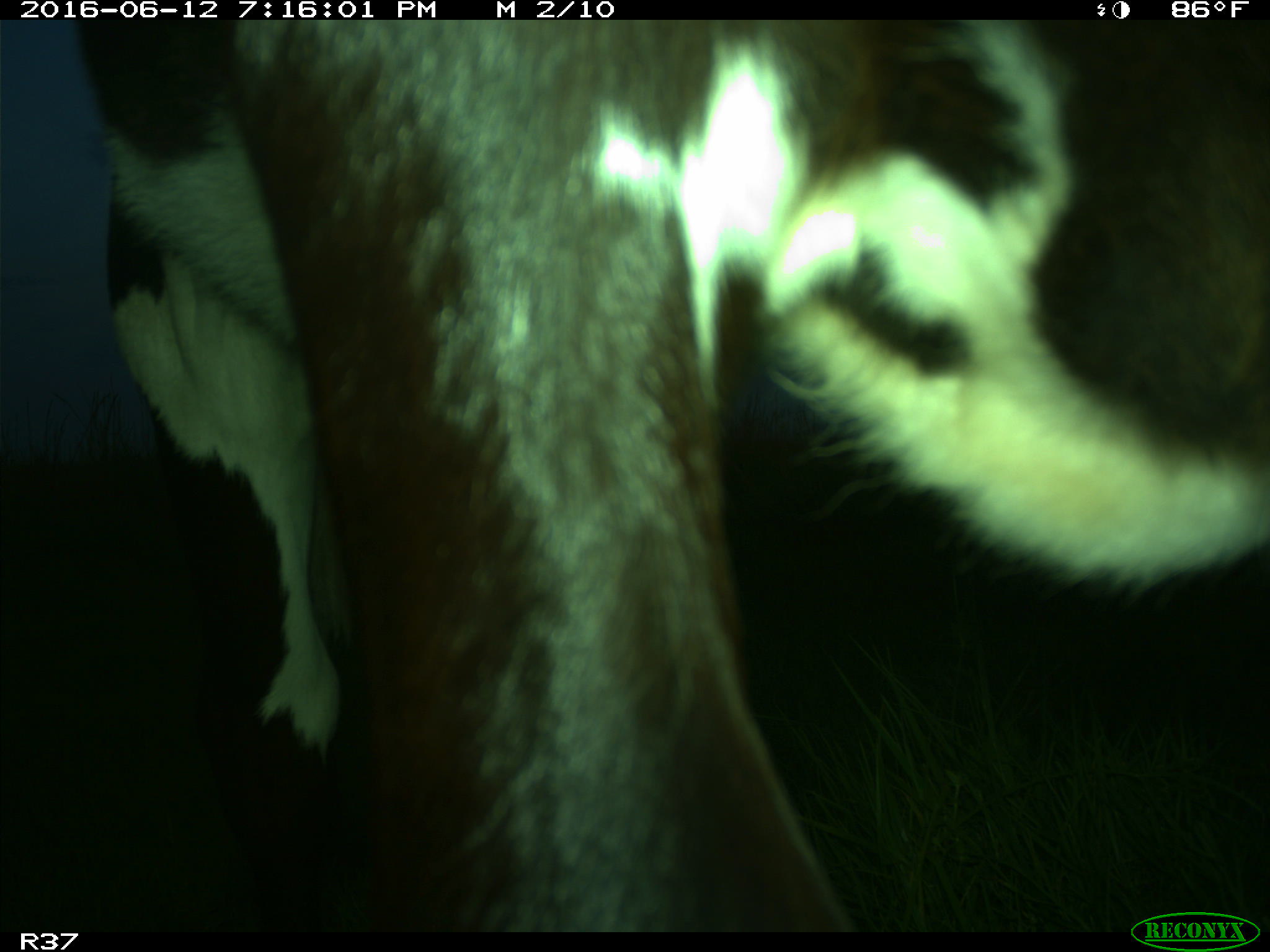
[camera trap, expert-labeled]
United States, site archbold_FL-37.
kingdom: Animalia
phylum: Chordata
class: Mammalia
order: Artiodactyla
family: Bovidae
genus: Bos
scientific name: Bos taurus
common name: domestic cow